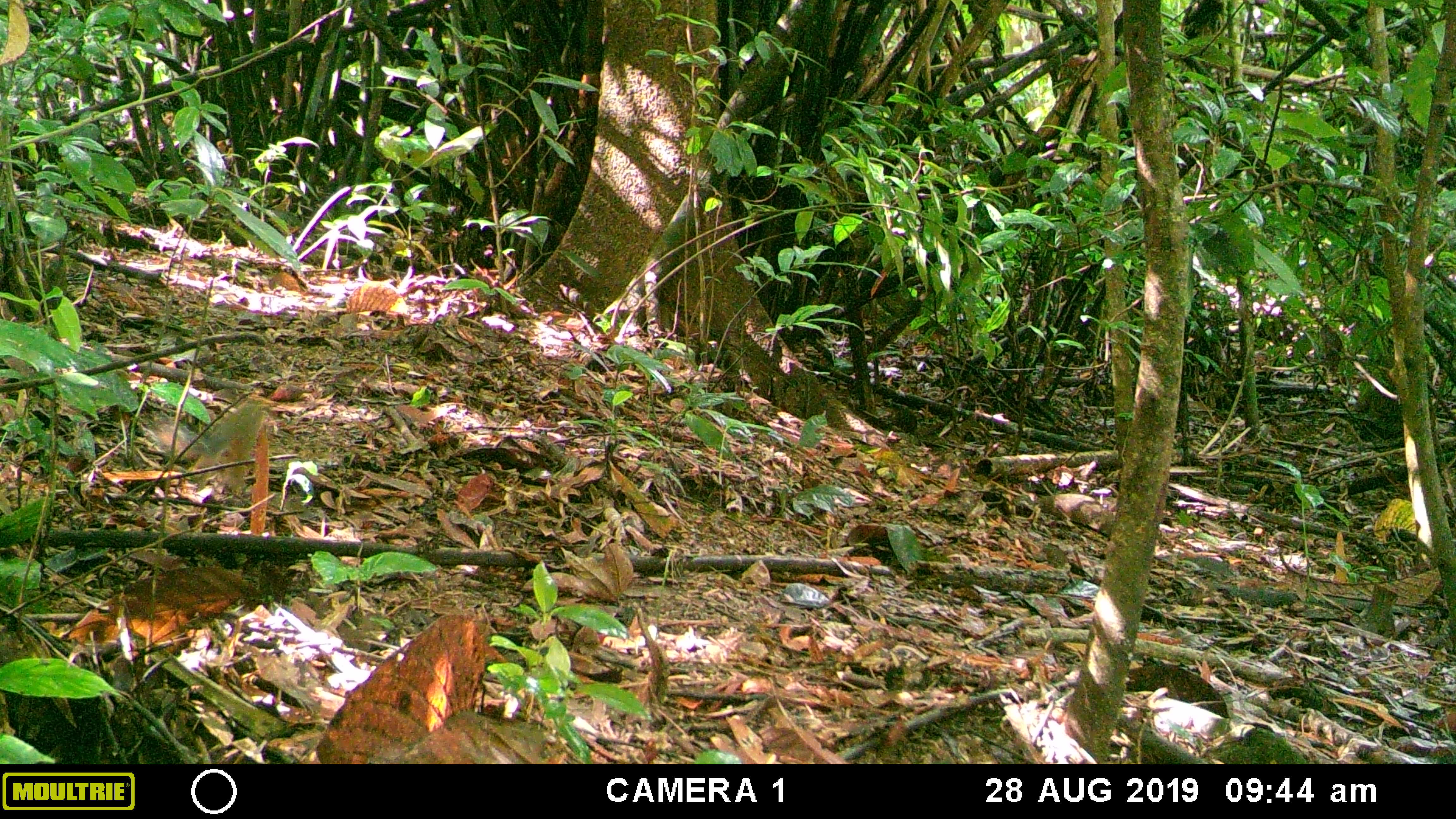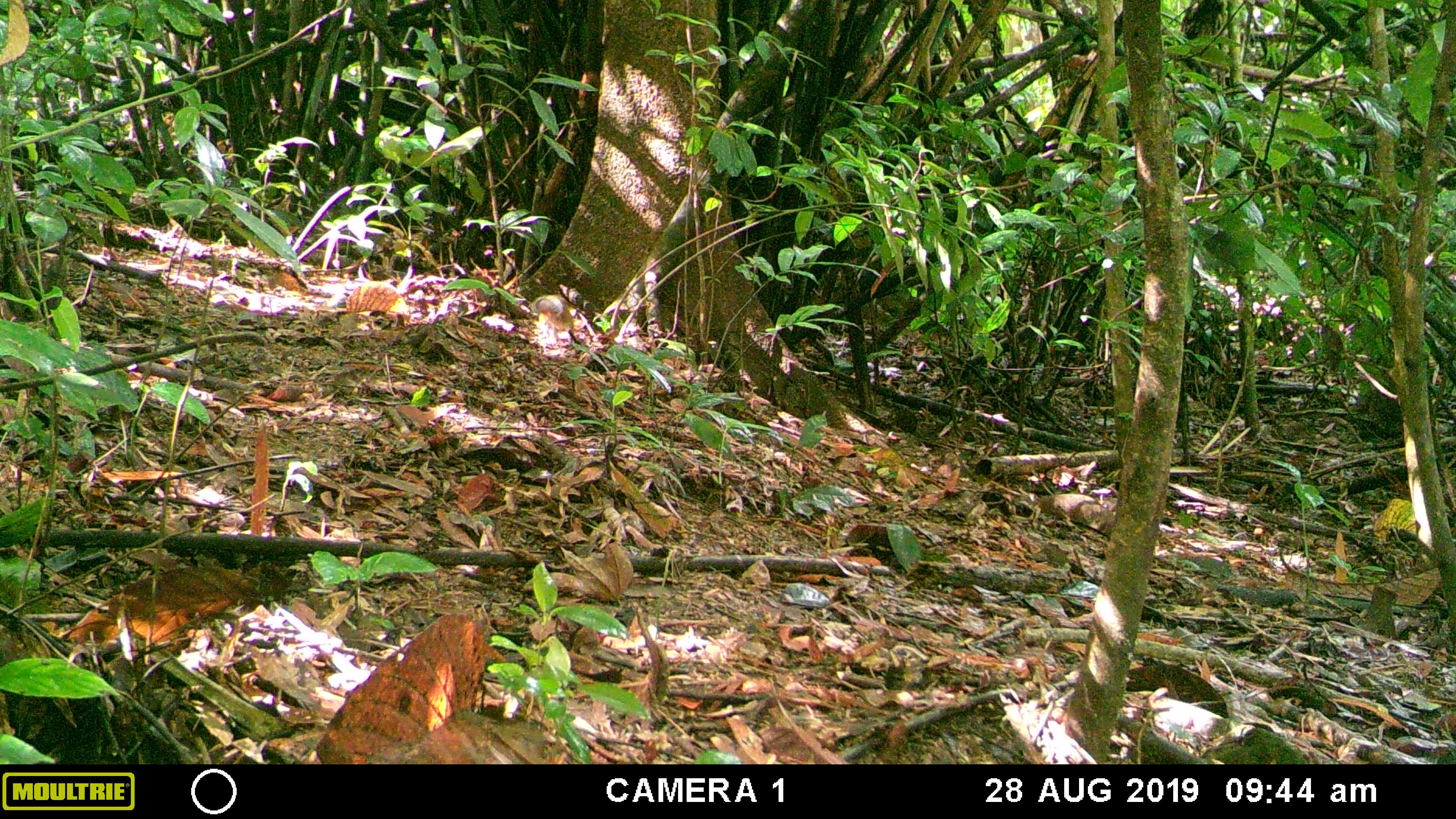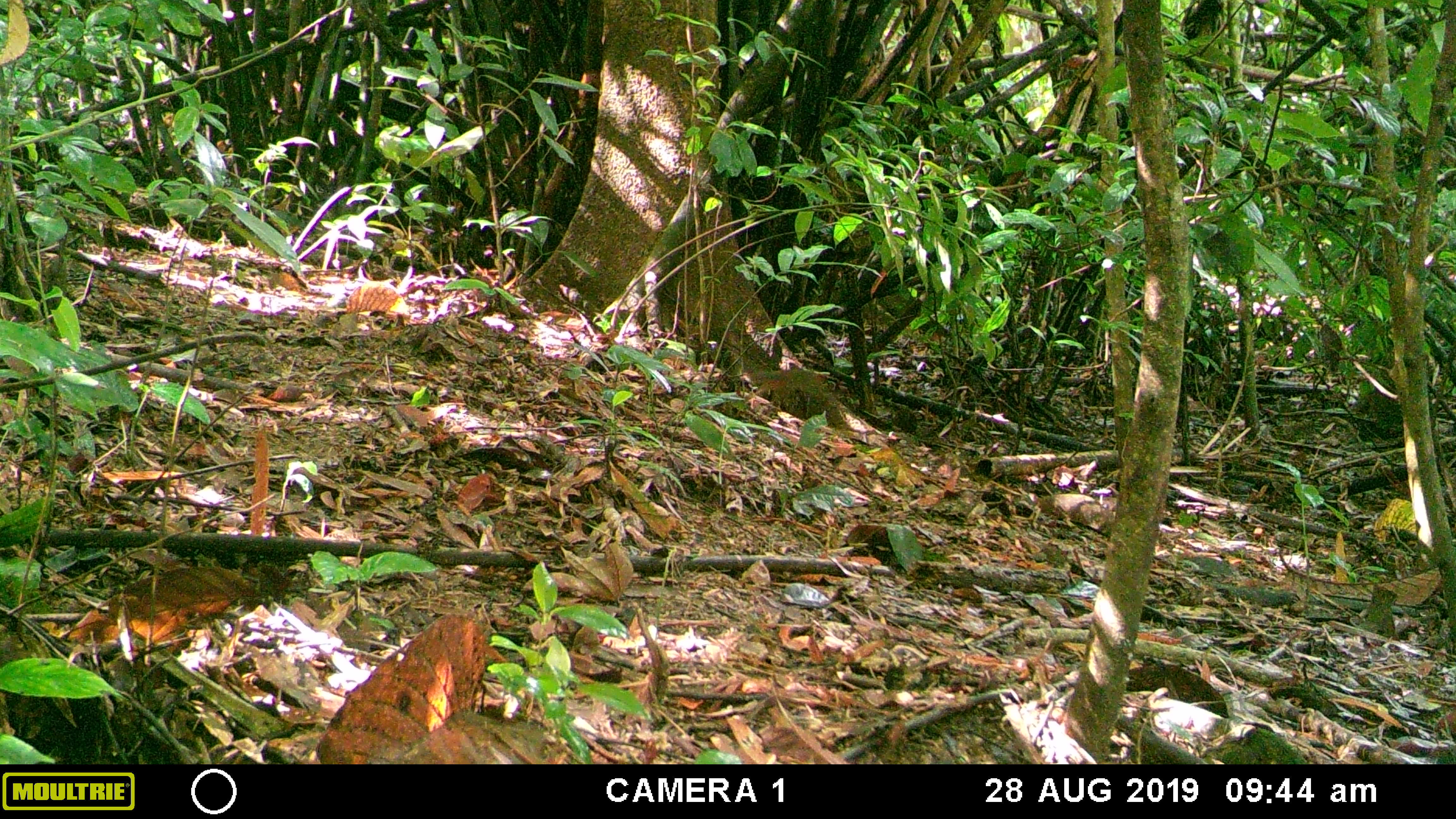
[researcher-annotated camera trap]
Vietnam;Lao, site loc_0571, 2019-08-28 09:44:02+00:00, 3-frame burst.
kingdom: Animalia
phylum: Chordata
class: Mammalia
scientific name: Mammalia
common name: mammal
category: unidentified small mammal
Unidentified small mammal (mammal) (Mammalia). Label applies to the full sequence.